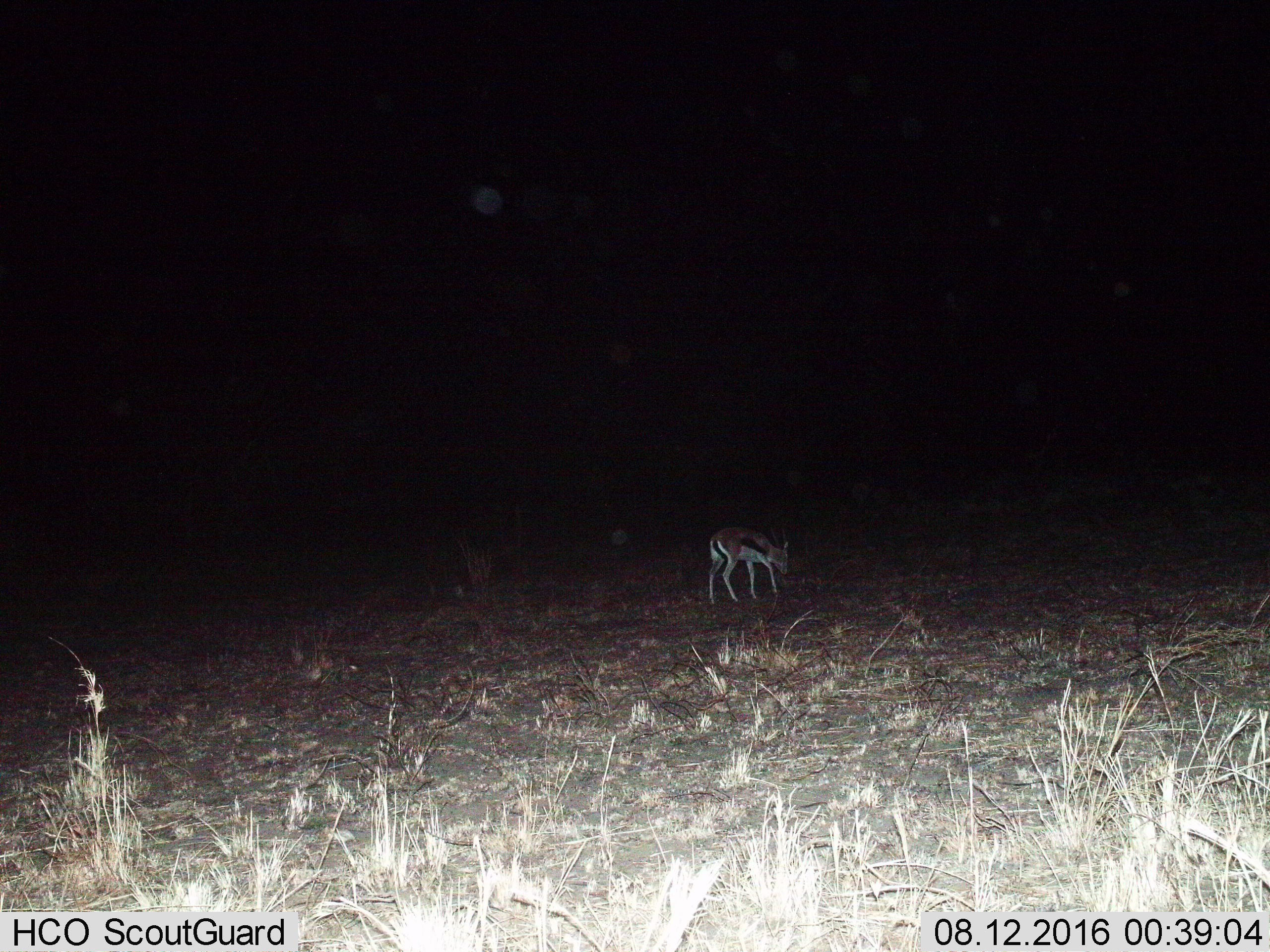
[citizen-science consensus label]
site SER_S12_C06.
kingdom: Animalia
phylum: Chordata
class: Mammalia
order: Artiodactyla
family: Bovidae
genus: Eudorcas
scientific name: Eudorcas thomsonii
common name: thomson's gazelle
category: gazellethomsons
Gazellethomsons (thomson's gazelle) (Eudorcas thomsonii), count 1. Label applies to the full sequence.